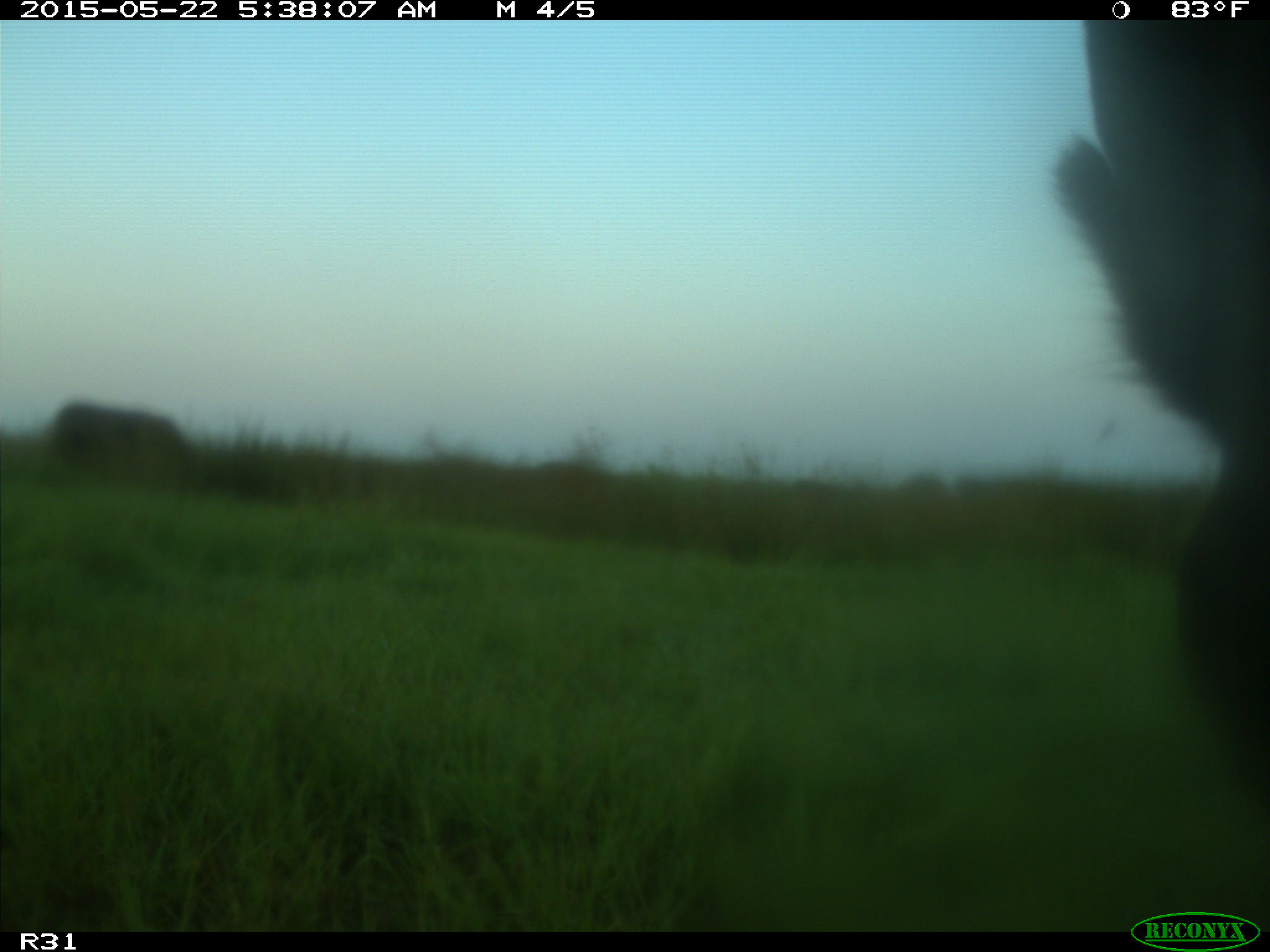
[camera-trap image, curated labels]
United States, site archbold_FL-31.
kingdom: Animalia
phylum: Chordata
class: Mammalia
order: Artiodactyla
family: Bovidae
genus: Bos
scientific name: Bos taurus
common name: domestic cow